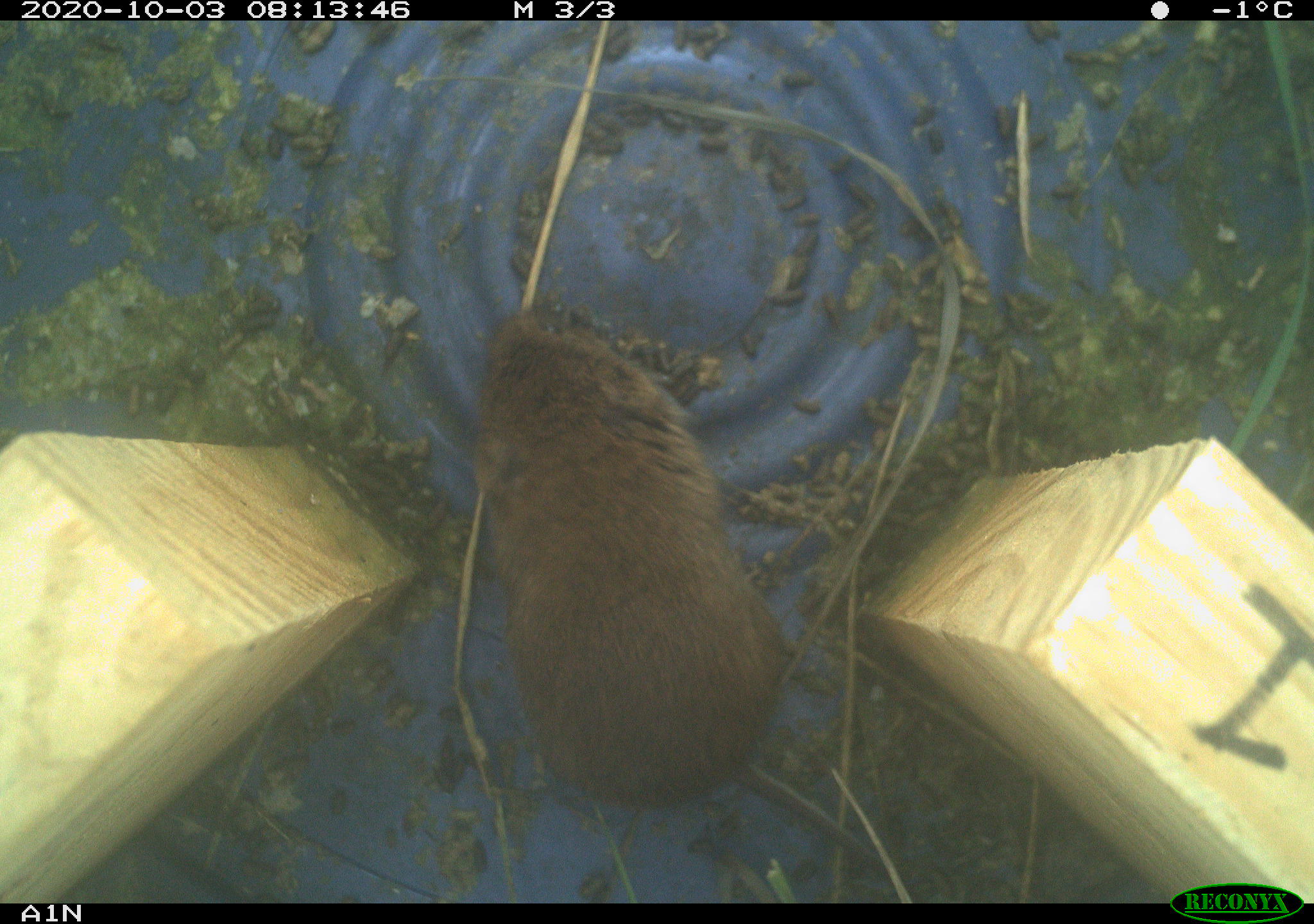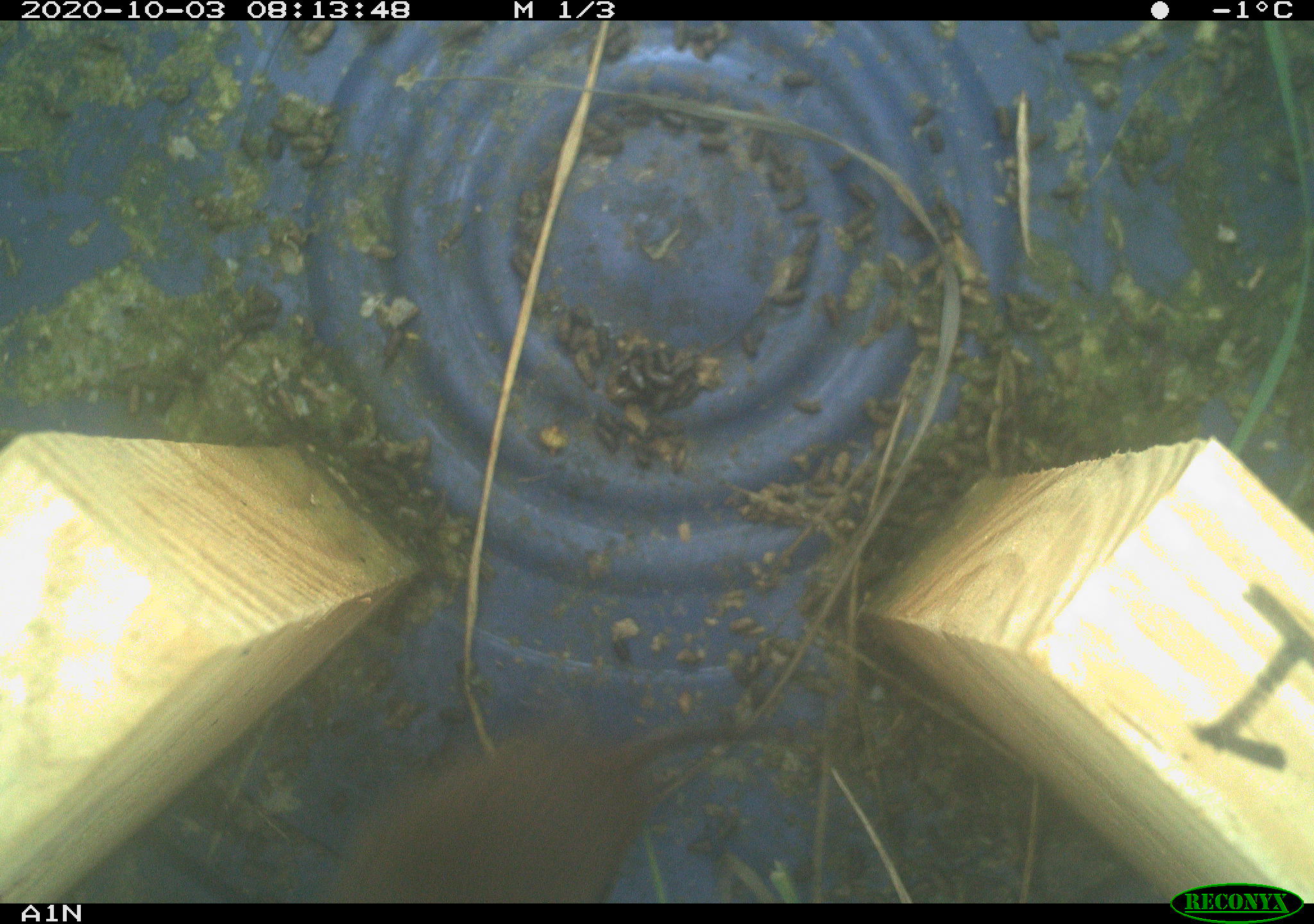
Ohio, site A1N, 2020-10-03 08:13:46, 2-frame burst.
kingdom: Animalia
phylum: Chordata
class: Mammalia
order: Rodentia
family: Cricetidae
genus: Microtus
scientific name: Microtus pennsylvanicus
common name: meadow vole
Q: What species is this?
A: Meadow vole (Microtus pennsylvanicus).